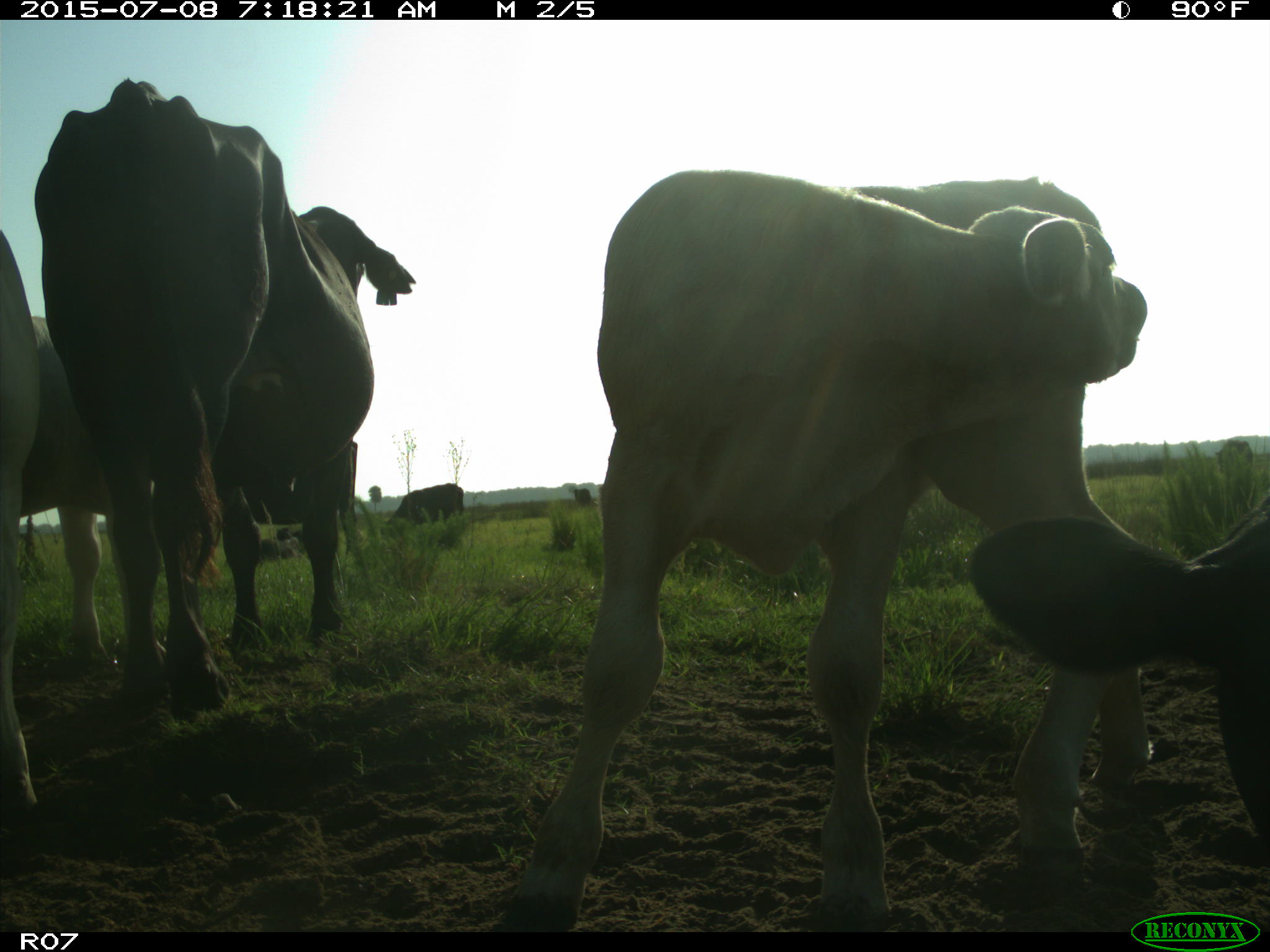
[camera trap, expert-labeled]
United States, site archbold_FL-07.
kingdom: Animalia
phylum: Chordata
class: Mammalia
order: Artiodactyla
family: Bovidae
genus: Bos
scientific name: Bos taurus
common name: domestic cow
Bos taurus (domestic cow).